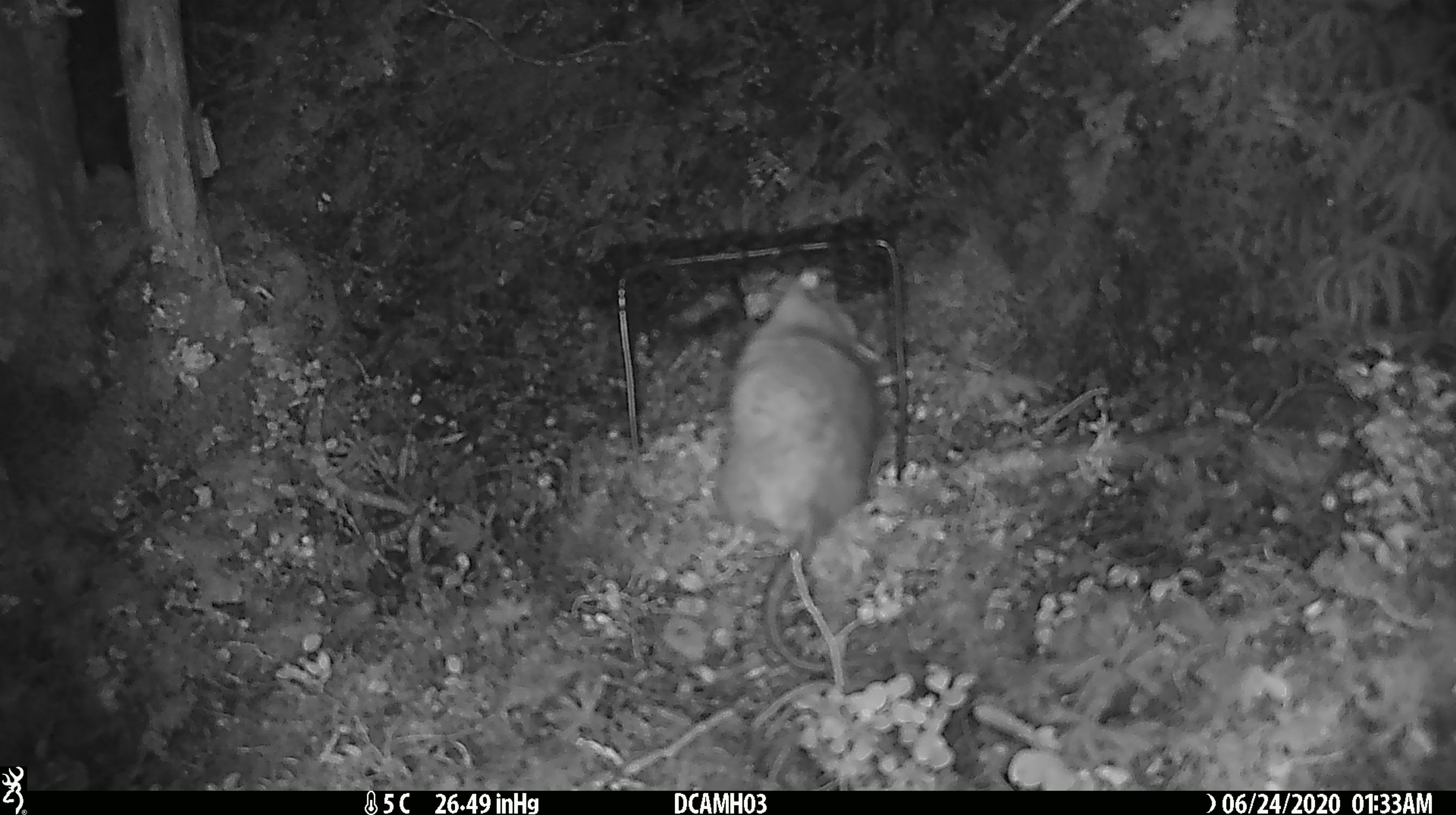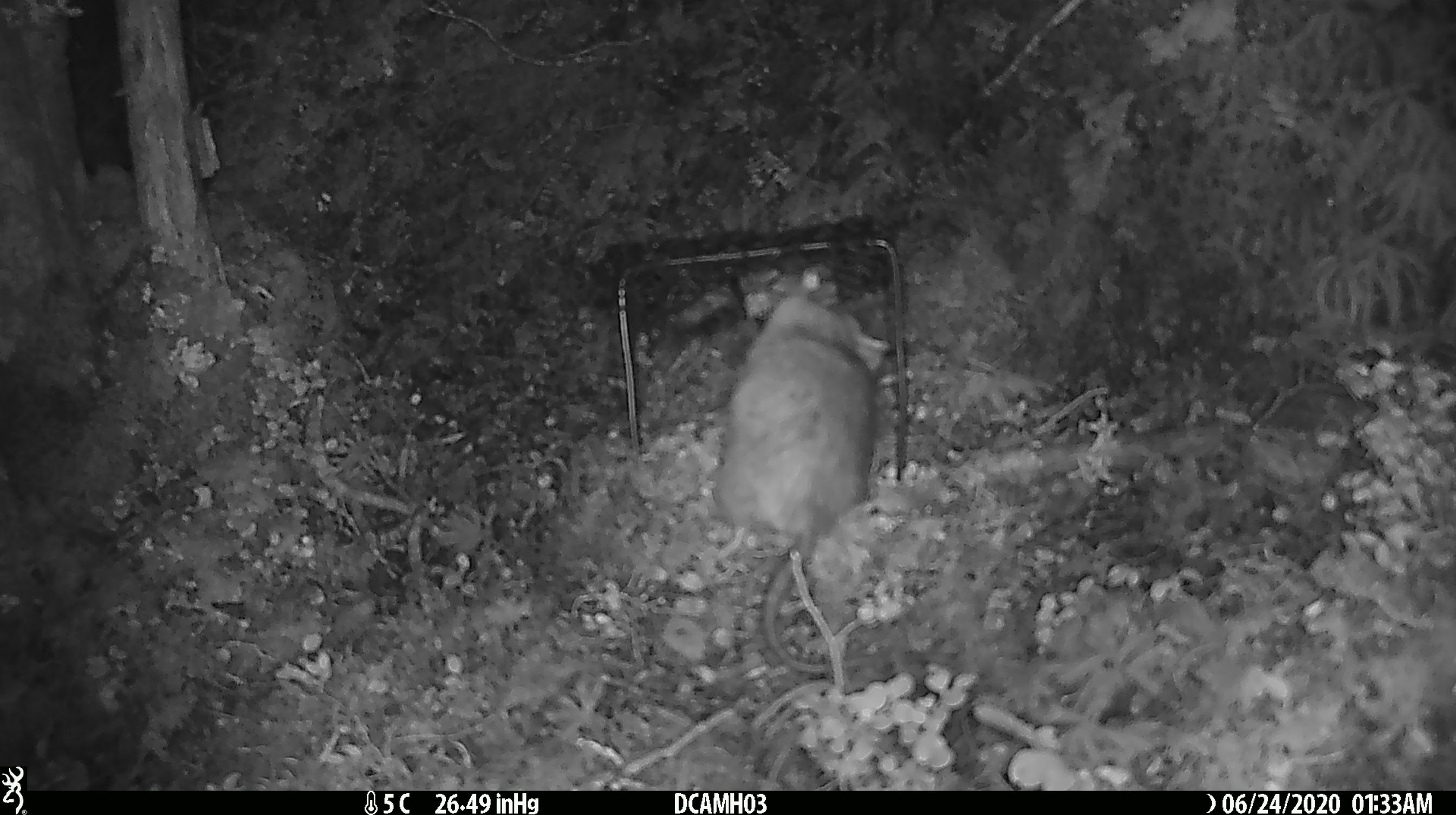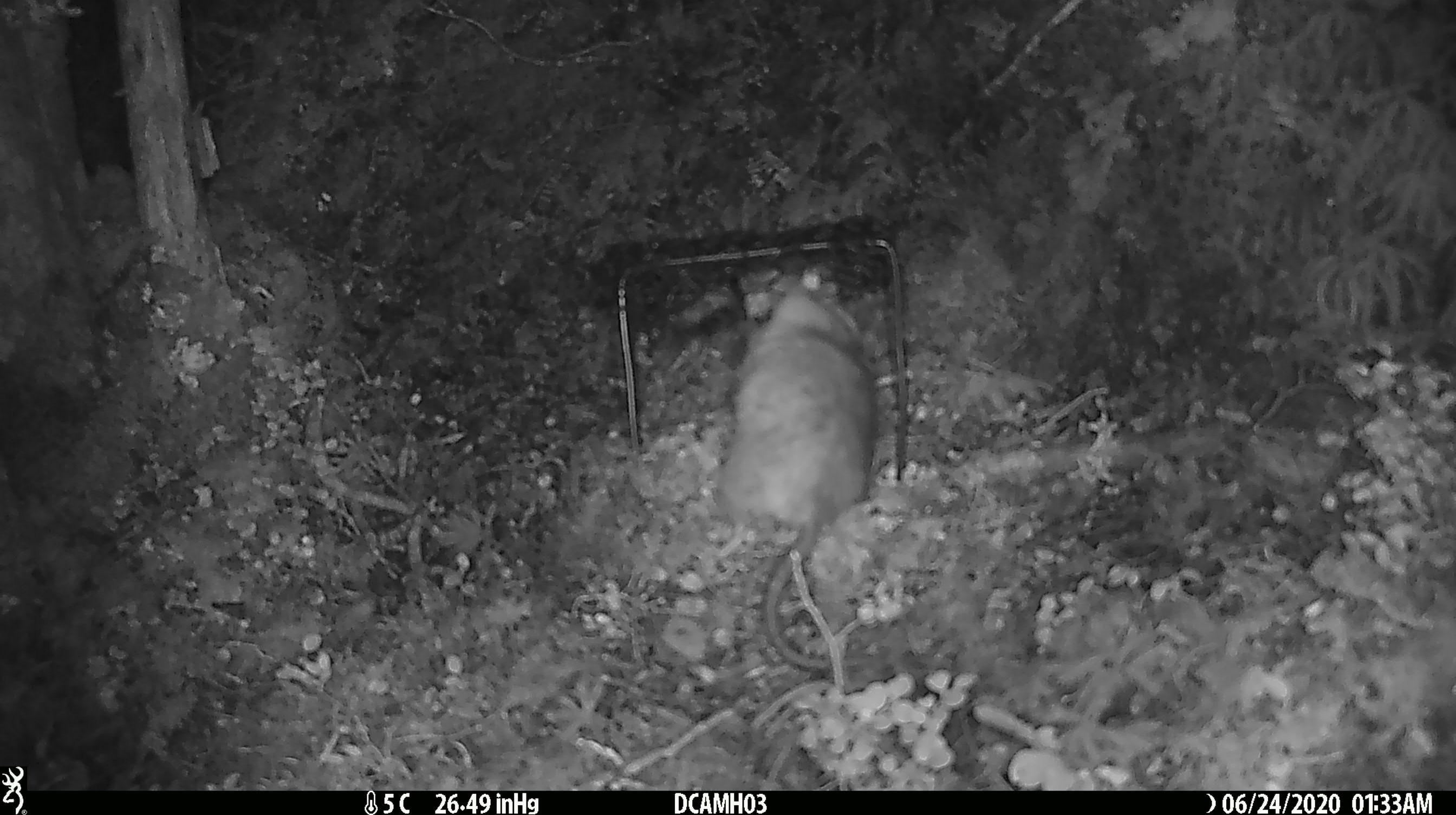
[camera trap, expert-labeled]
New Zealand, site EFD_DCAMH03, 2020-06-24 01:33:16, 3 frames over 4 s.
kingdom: Animalia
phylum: Chordata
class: Mammalia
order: Rodentia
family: Muridae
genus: Rattus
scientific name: Rattus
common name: rat